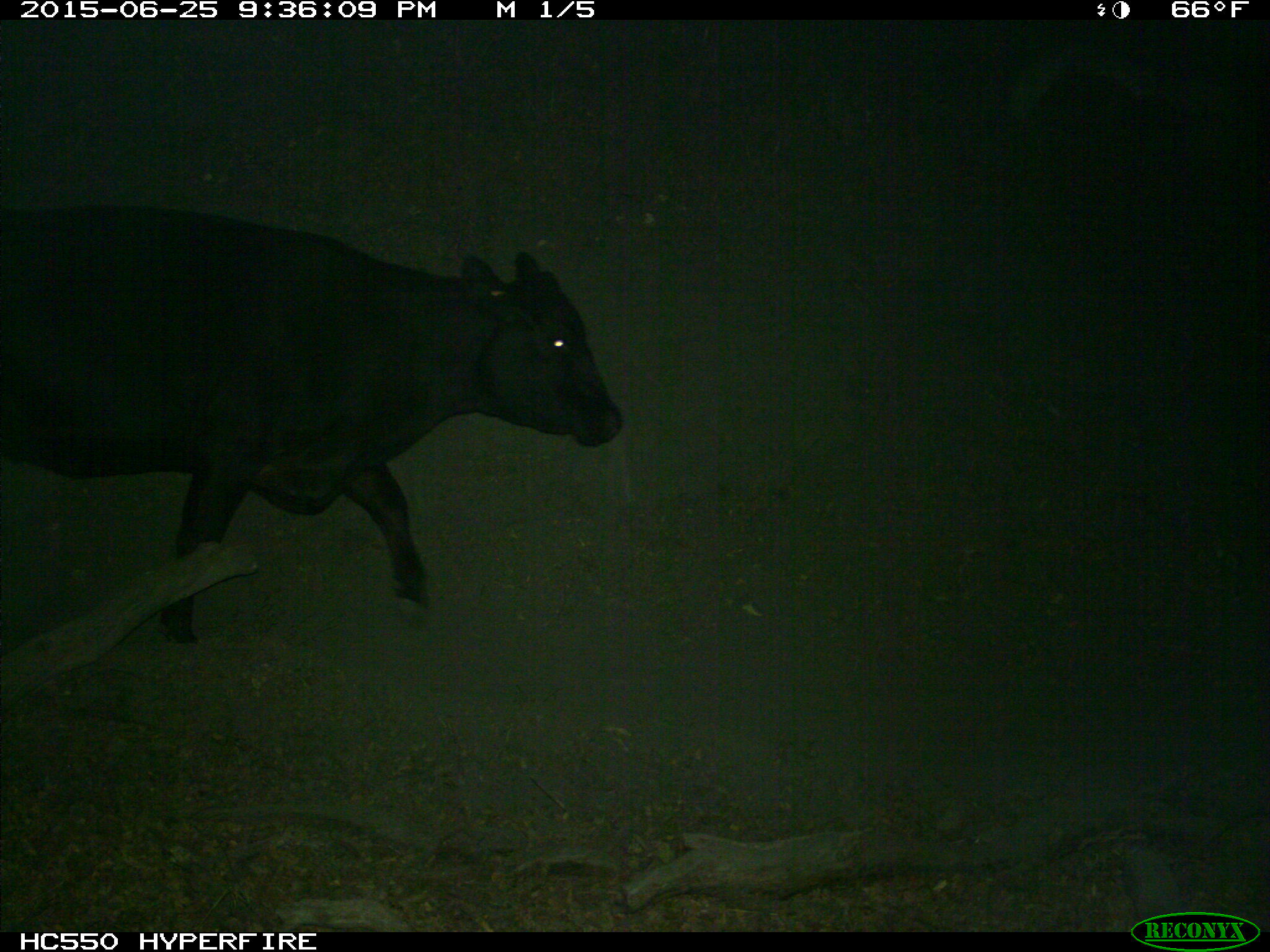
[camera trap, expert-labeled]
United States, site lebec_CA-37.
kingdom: Animalia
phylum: Chordata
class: Mammalia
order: Artiodactyla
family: Bovidae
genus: Bos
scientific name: Bos taurus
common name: domestic cow